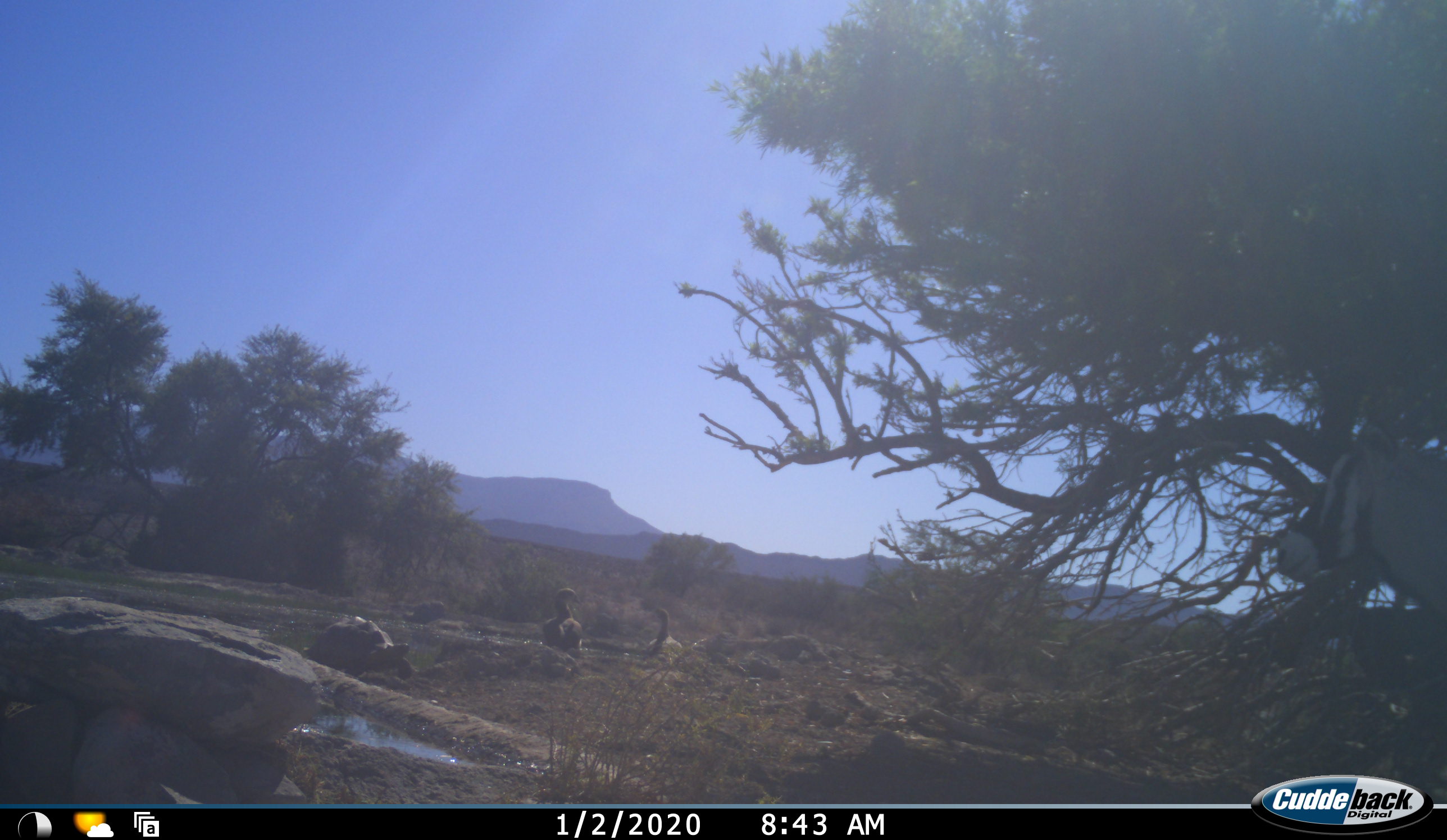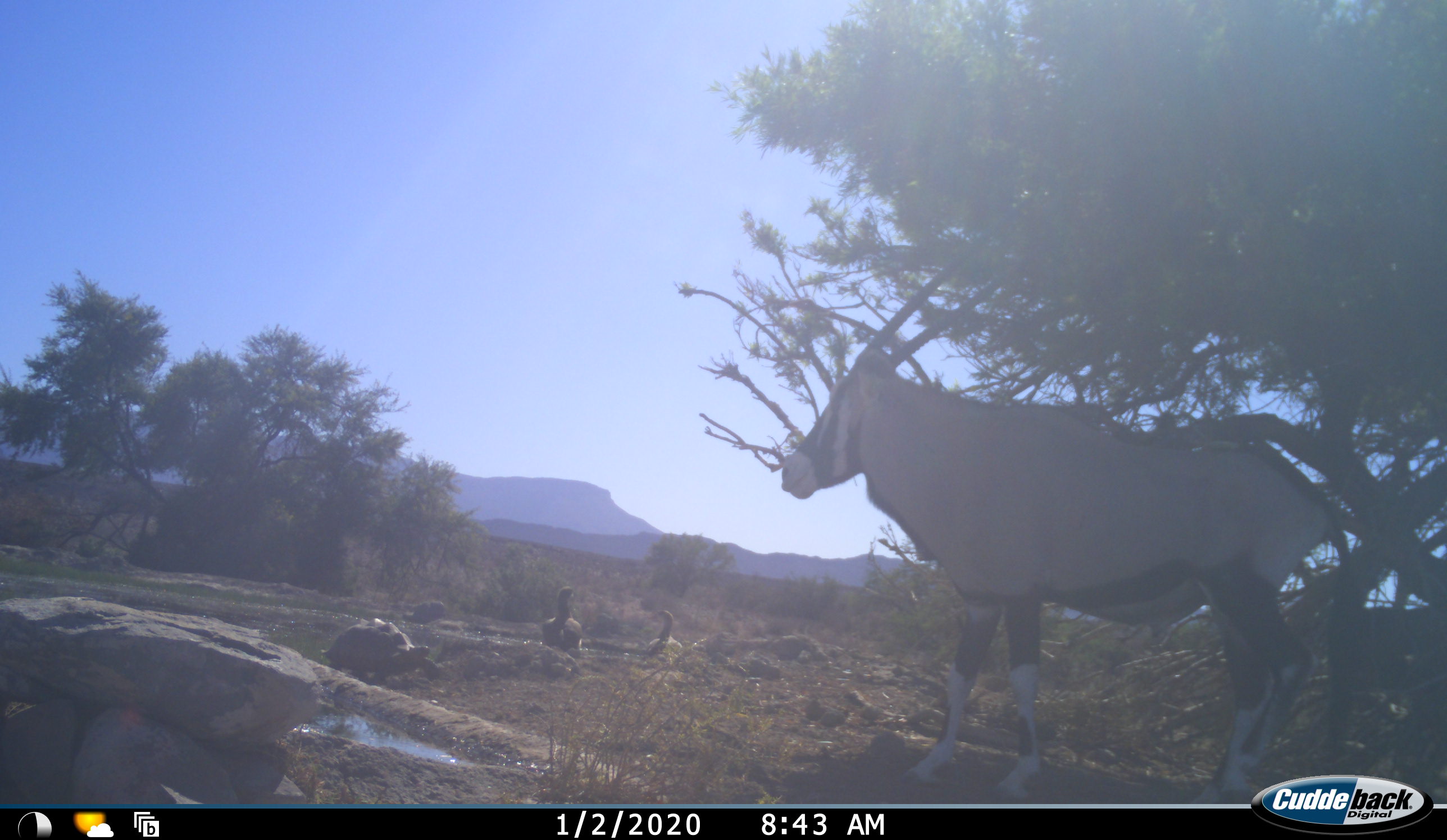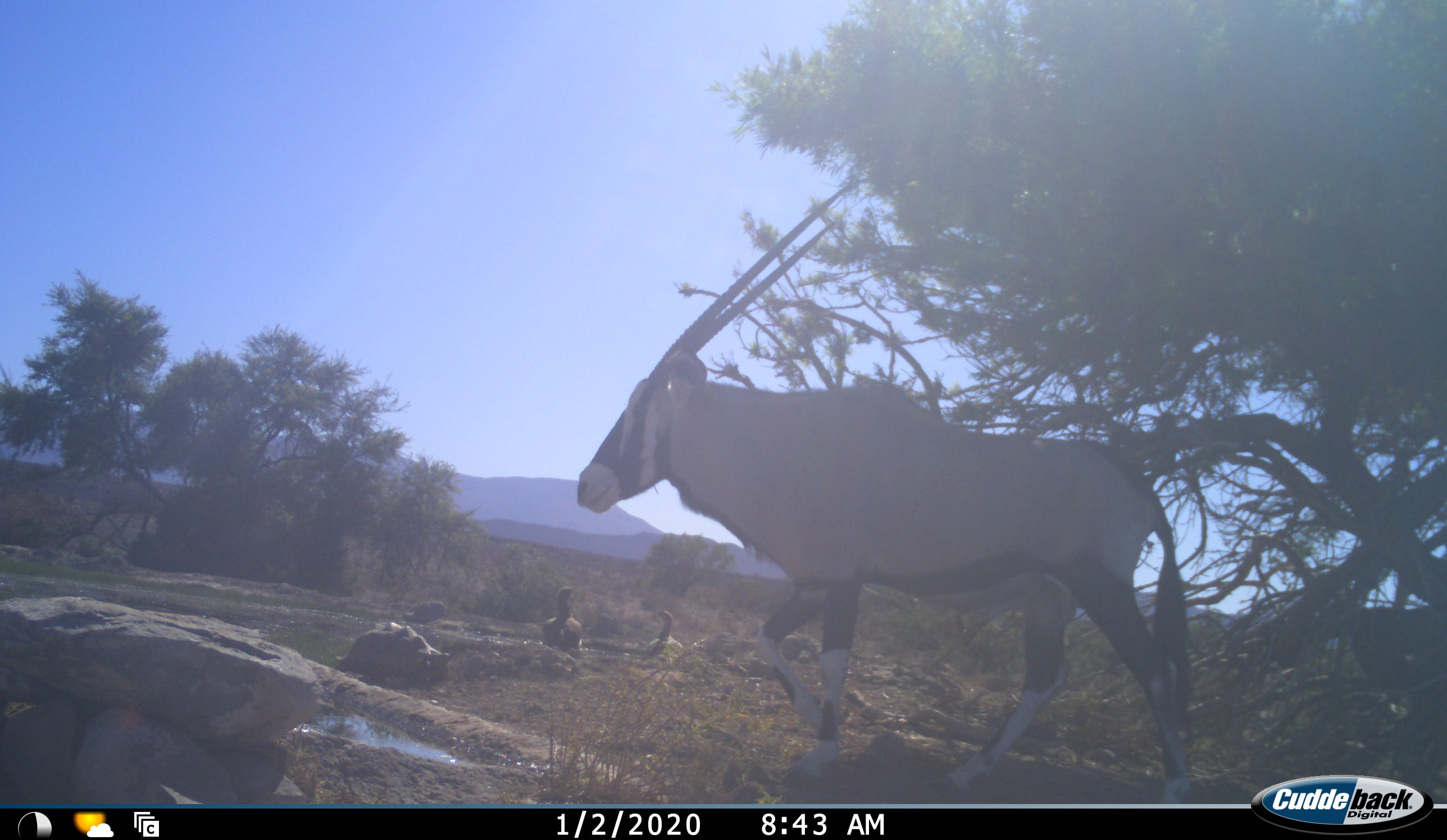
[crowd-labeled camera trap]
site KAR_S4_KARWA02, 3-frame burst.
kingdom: Animalia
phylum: Chordata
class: Aves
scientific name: Aves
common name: bird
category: birdother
Birdother (bird) (Aves), count 2. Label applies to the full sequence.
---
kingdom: Animalia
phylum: Chordata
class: Reptilia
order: Testudines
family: Testudinidae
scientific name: Testudinidae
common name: tortoise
Tortoise (Testudinidae), count 1. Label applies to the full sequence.